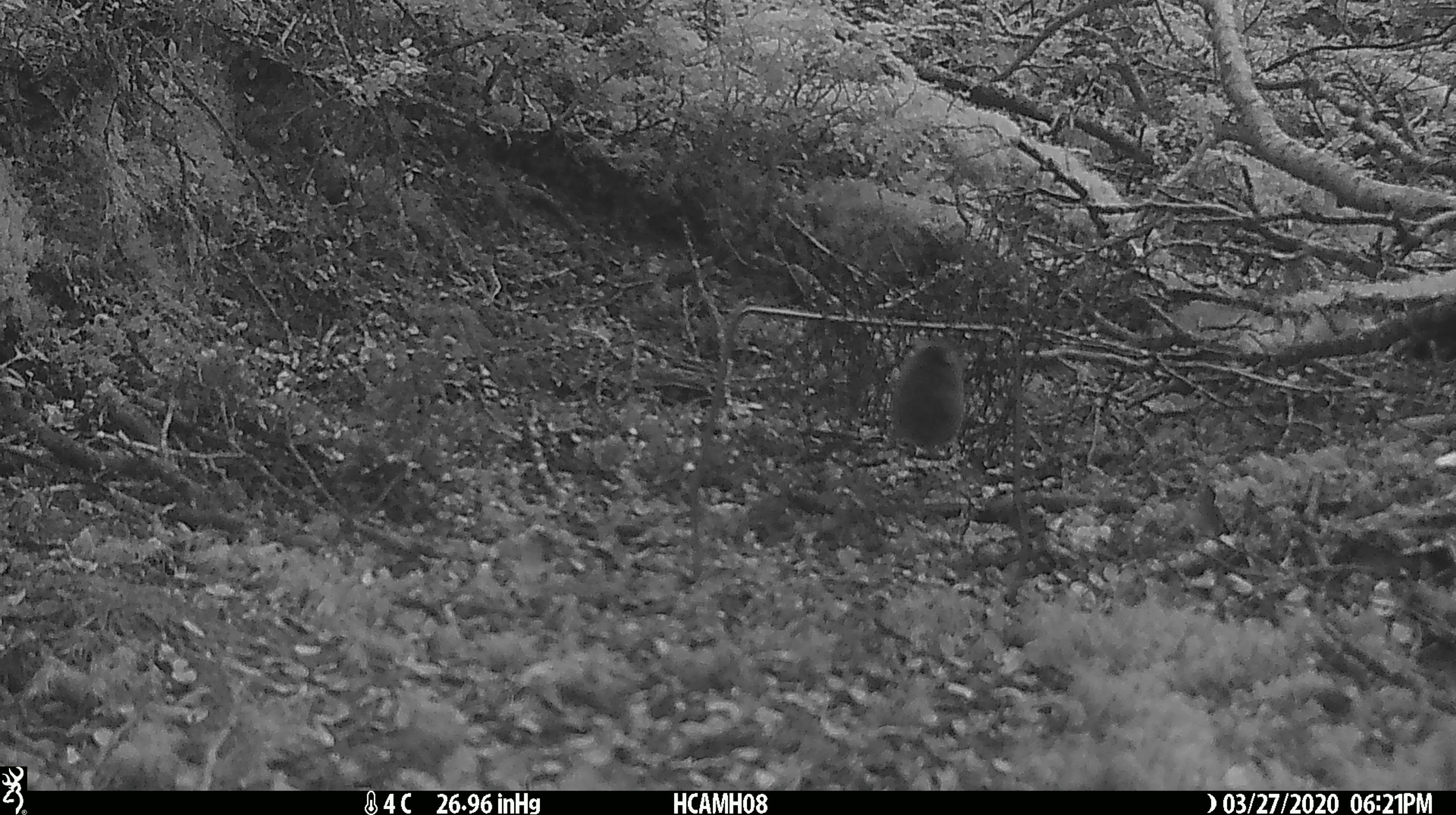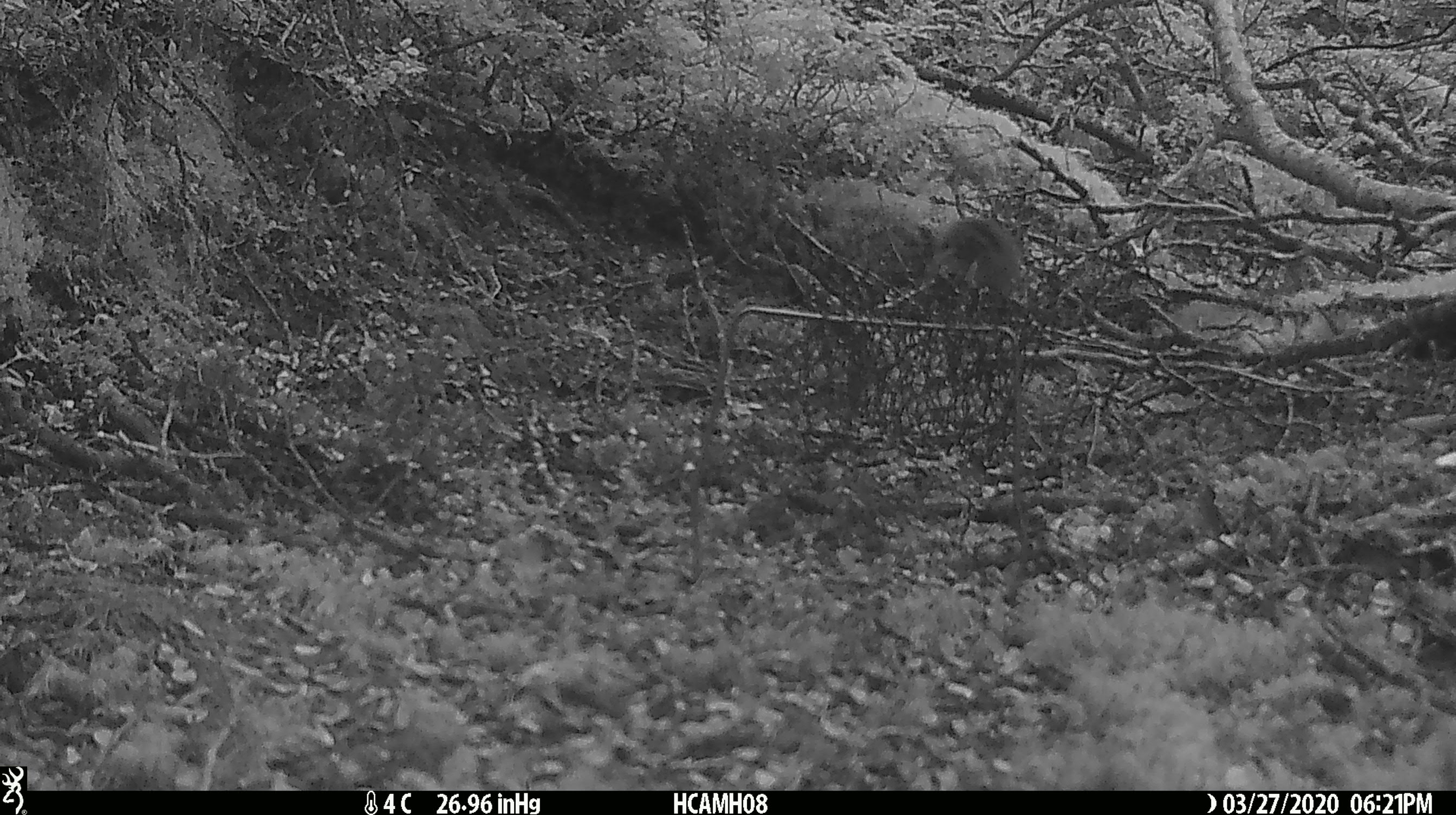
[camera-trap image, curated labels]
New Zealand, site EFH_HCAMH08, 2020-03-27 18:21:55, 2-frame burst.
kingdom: Animalia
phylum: Chordata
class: Mammalia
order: Rodentia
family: Muridae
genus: Mus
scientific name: Mus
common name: mouse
Mouse (Mus).